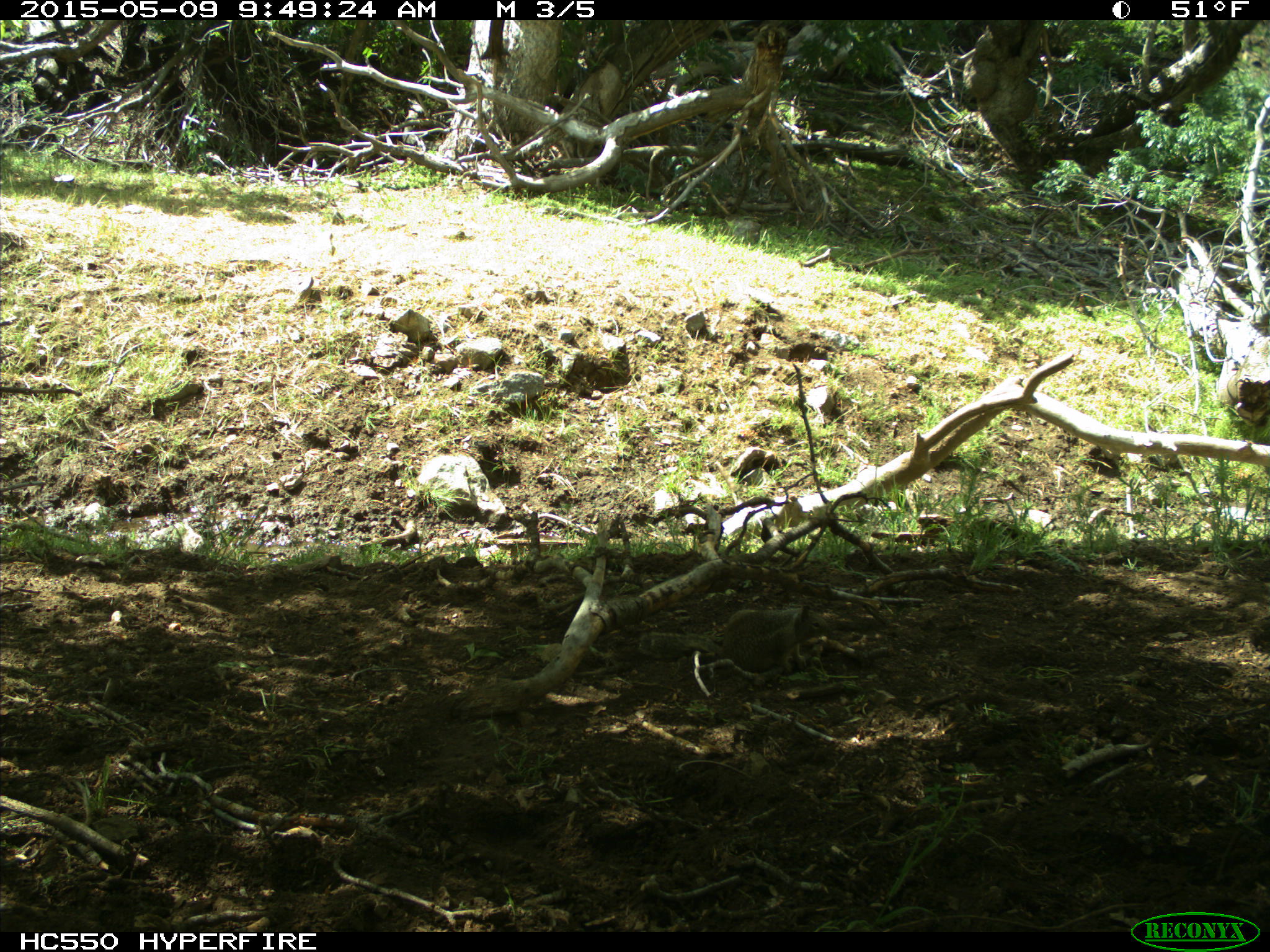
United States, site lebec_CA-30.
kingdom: Animalia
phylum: Chordata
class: Mammalia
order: Rodentia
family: Sciuridae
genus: Otospermophilus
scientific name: Otospermophilus beecheyi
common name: california ground squirrel